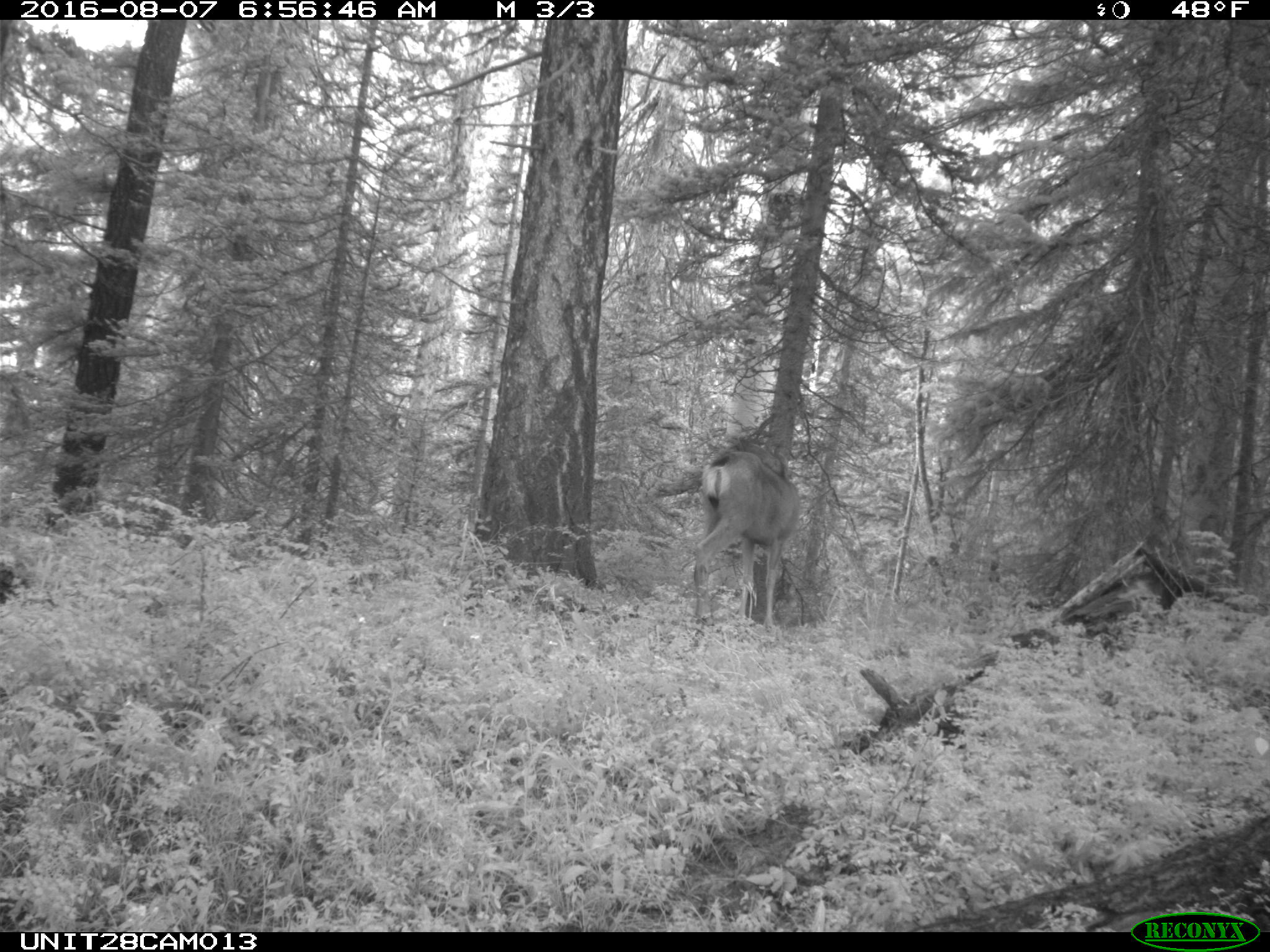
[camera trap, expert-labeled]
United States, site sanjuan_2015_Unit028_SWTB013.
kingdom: Animalia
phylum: Chordata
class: Mammalia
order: Artiodactyla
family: Cervidae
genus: Odocoileus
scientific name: Odocoileus hemionus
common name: mule deer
Odocoileus hemionus (mule deer).